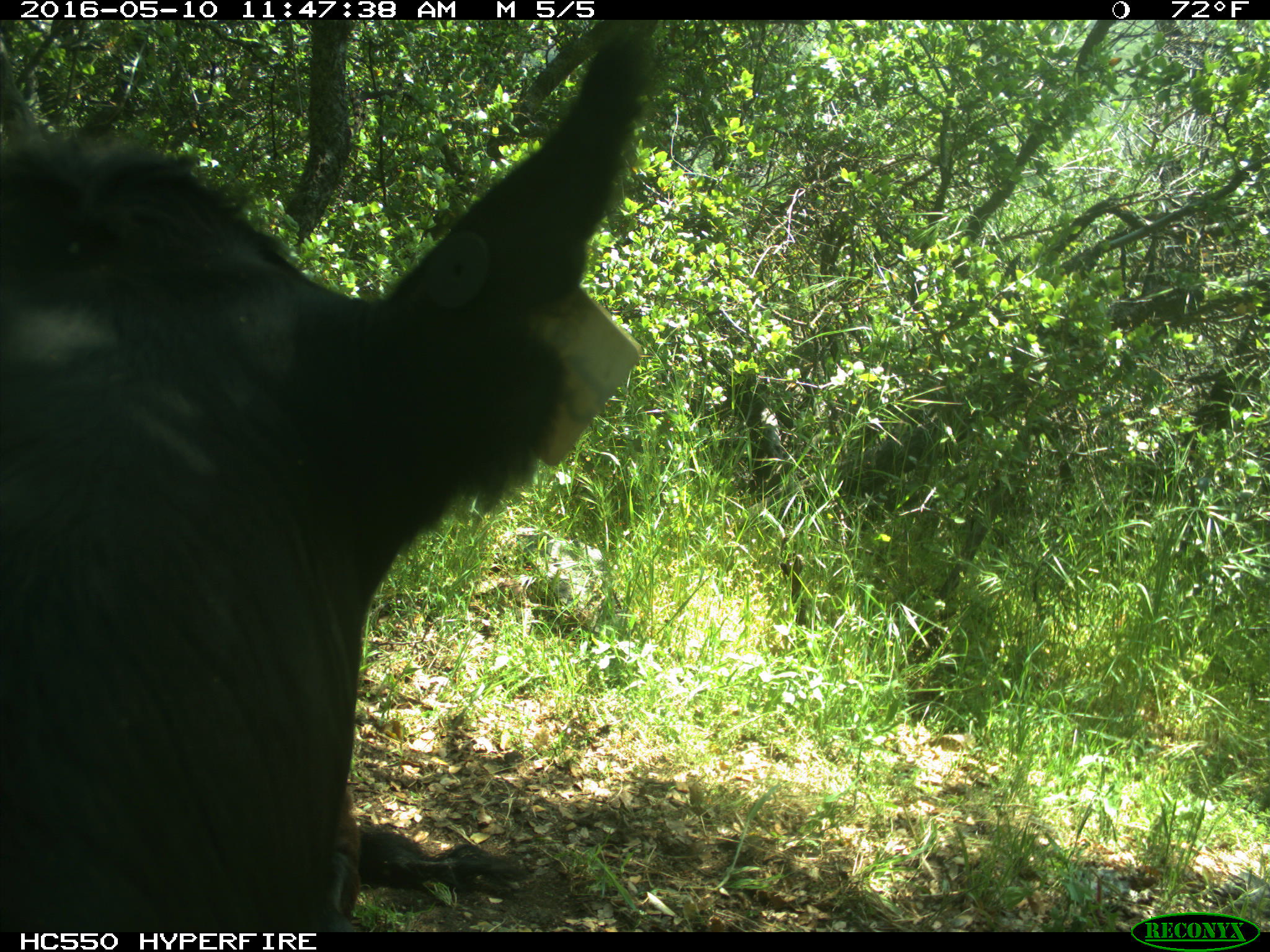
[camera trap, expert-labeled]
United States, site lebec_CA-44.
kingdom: Animalia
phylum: Chordata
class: Mammalia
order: Artiodactyla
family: Bovidae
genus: Bos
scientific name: Bos taurus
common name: domestic cow